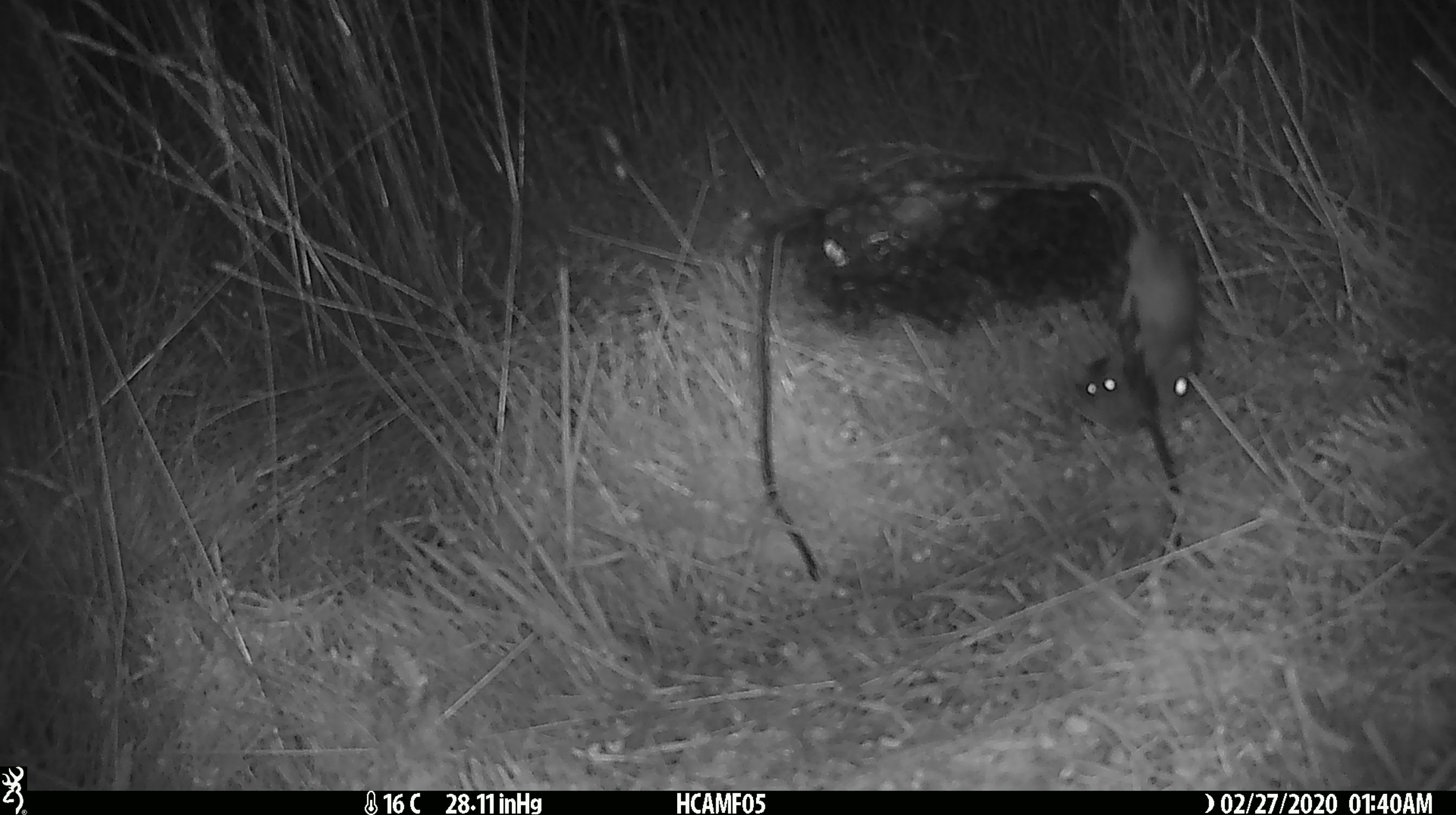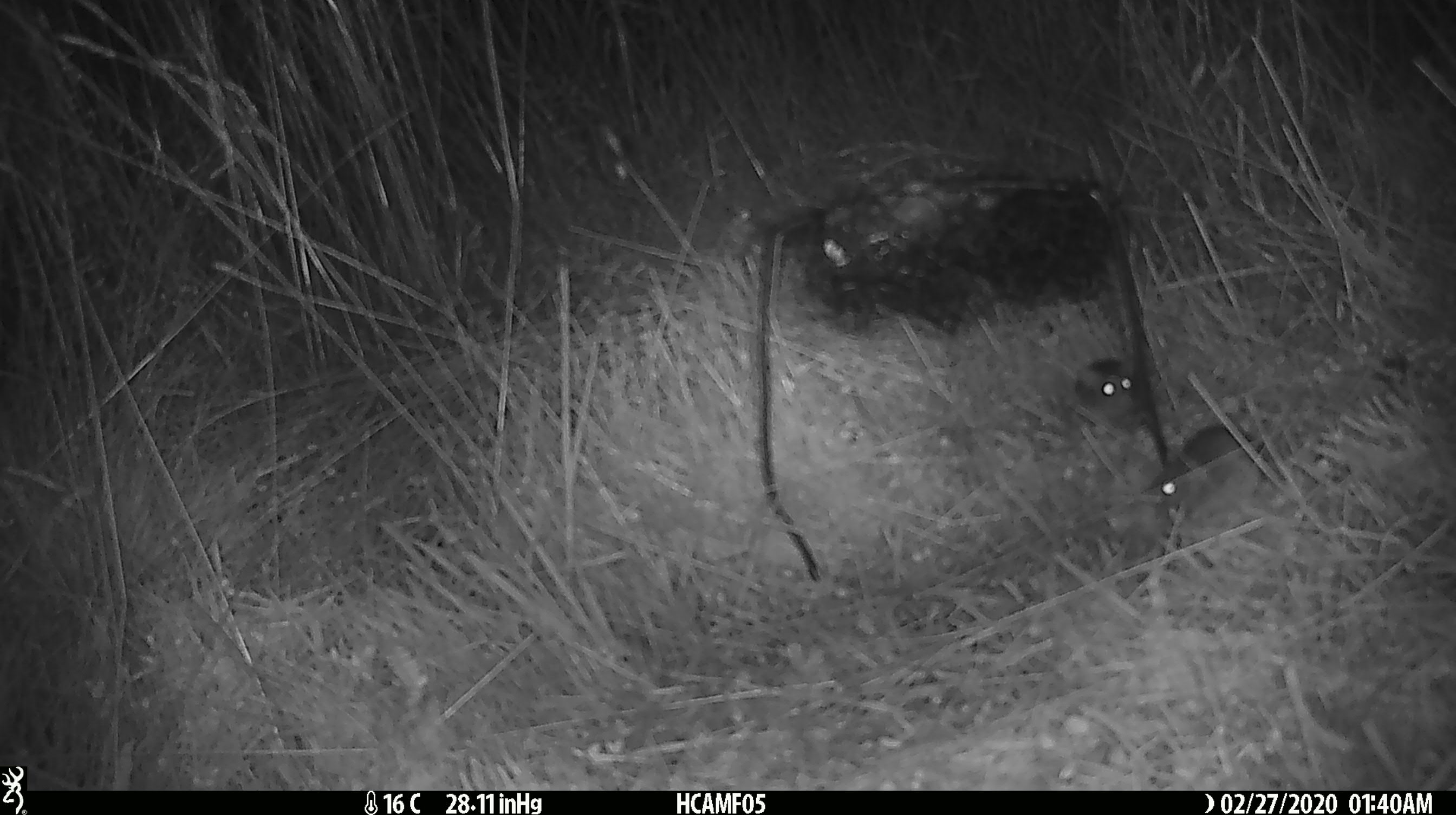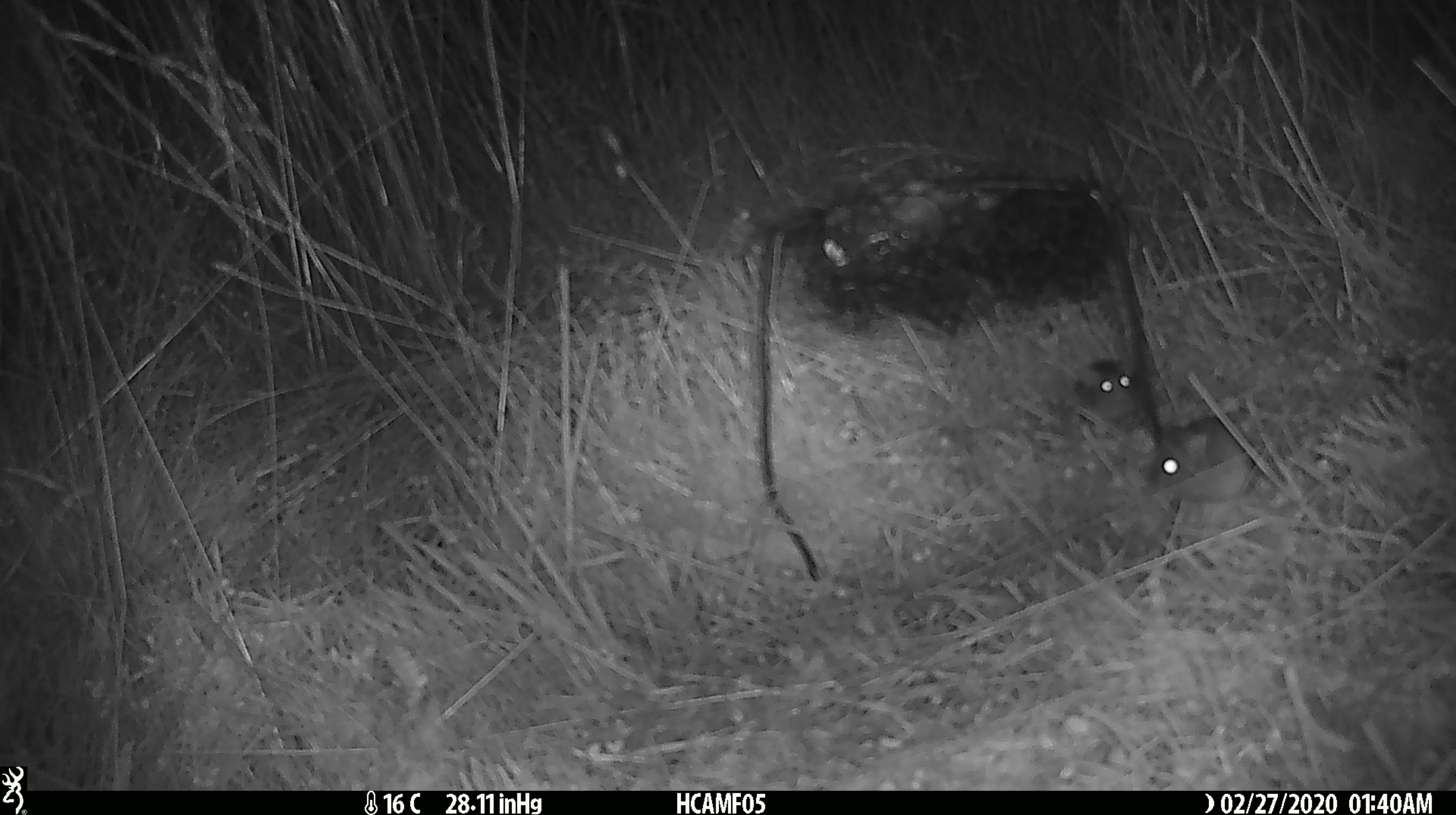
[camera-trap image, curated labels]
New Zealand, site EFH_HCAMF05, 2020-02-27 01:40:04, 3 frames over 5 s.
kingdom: Animalia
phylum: Chordata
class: Mammalia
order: Rodentia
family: Muridae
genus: Mus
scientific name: Mus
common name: mouse